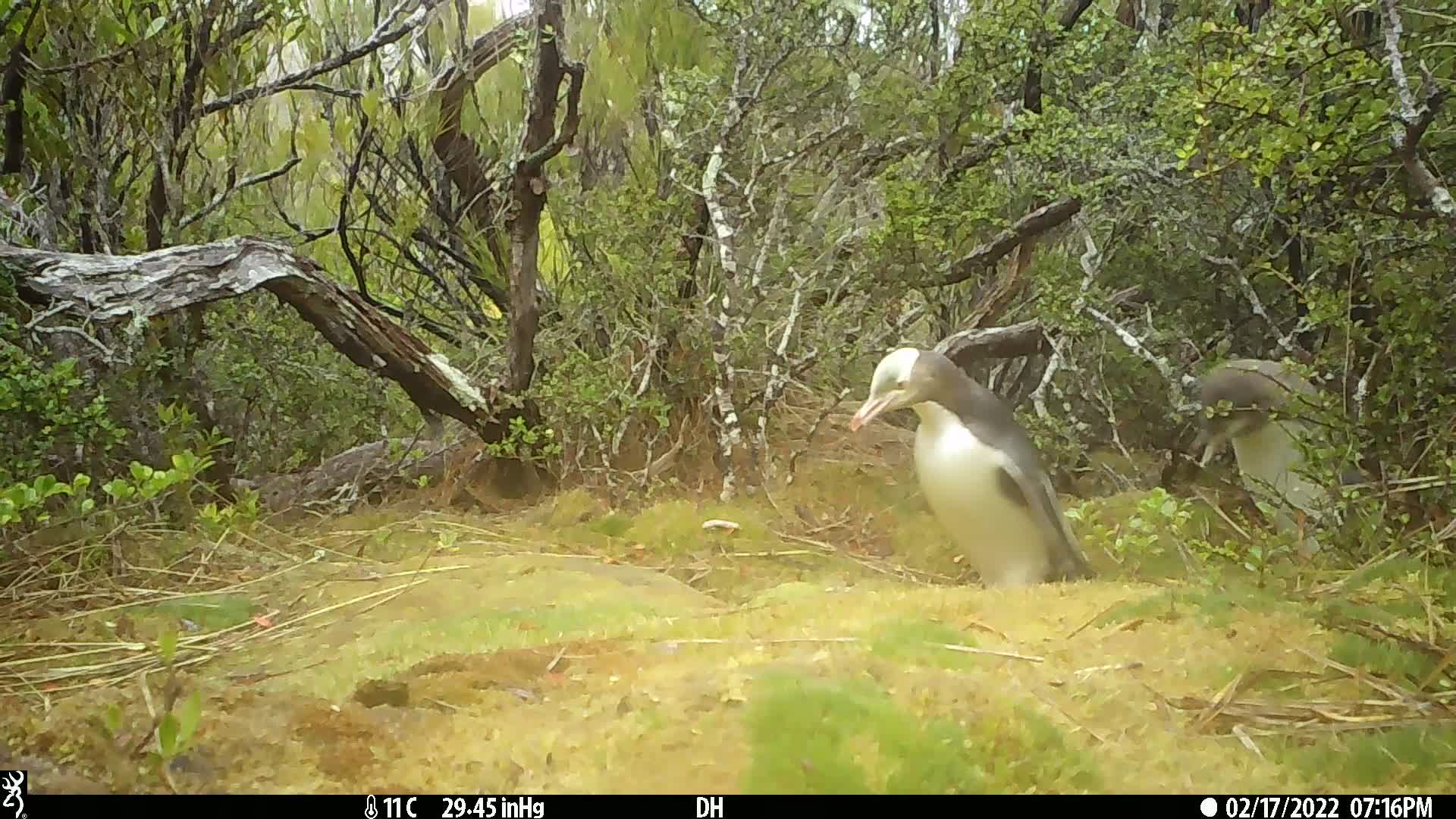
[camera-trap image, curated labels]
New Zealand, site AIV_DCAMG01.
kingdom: Animalia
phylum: Chordata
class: Aves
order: Sphenisciformes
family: Spheniscidae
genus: Megadyptes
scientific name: Megadyptes antipodes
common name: yellow-eyed penguin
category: yellow eyed penguin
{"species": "yellow eyed penguin (yellow-eyed penguin) (Megadyptes antipodes)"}